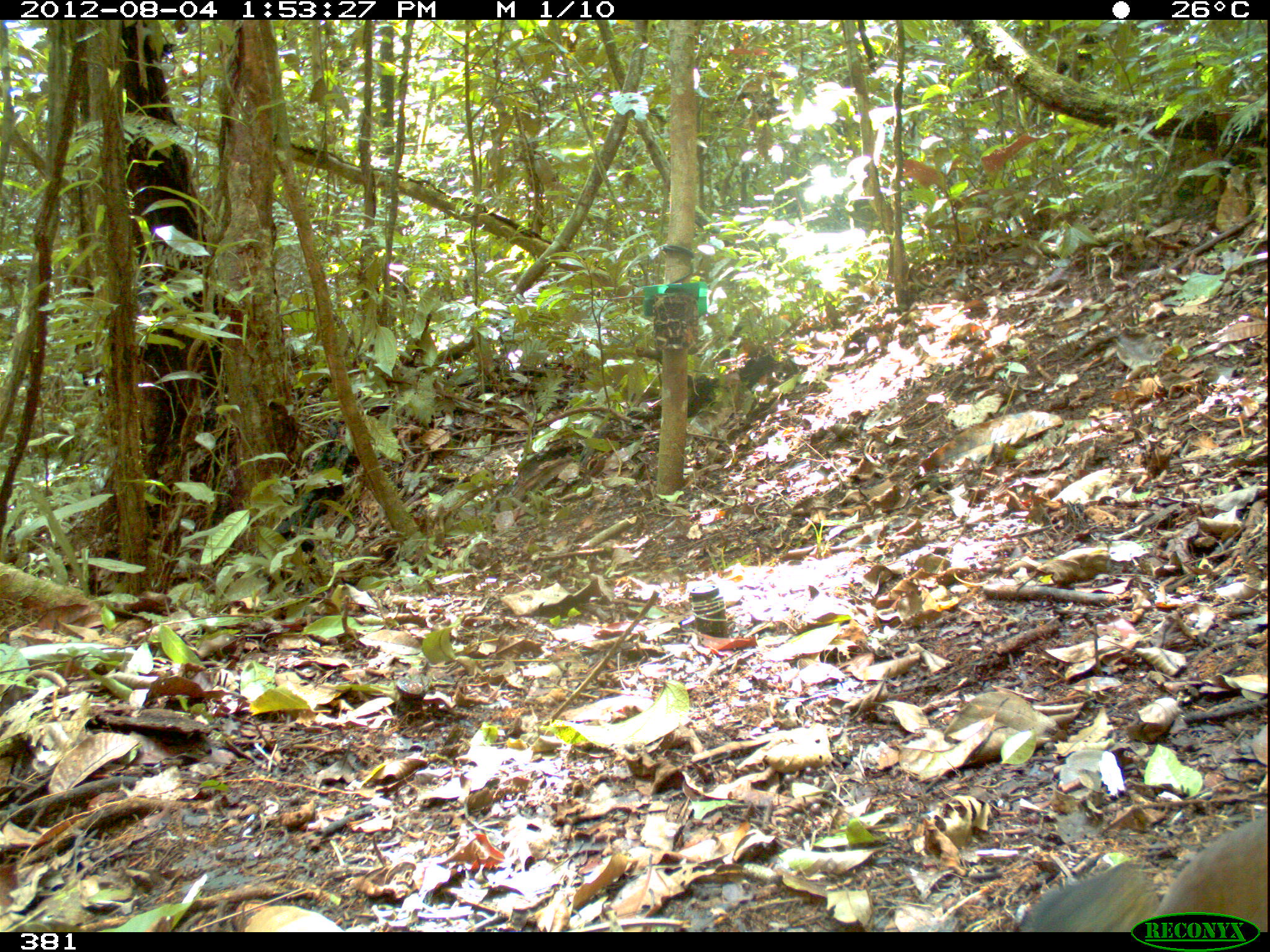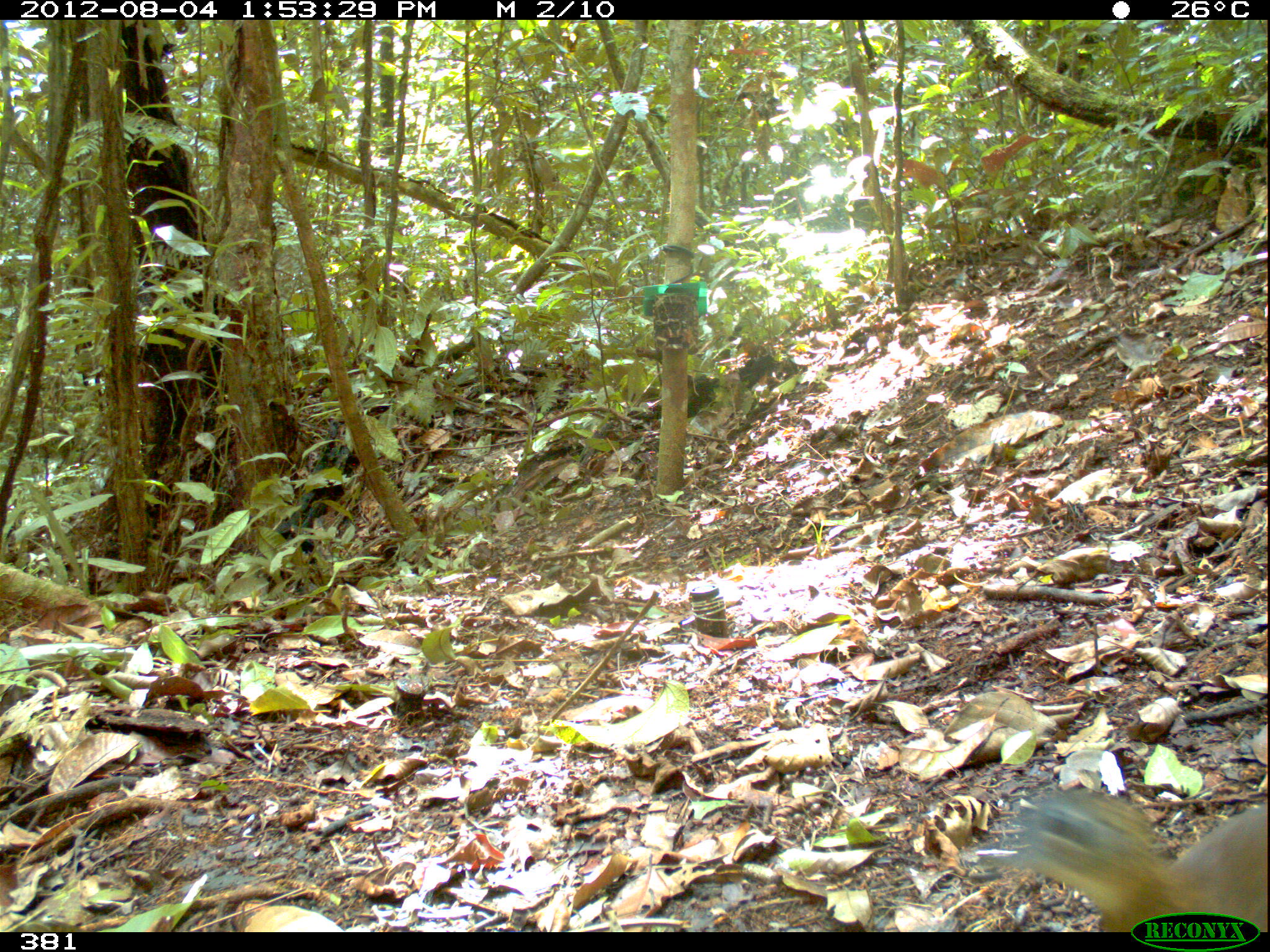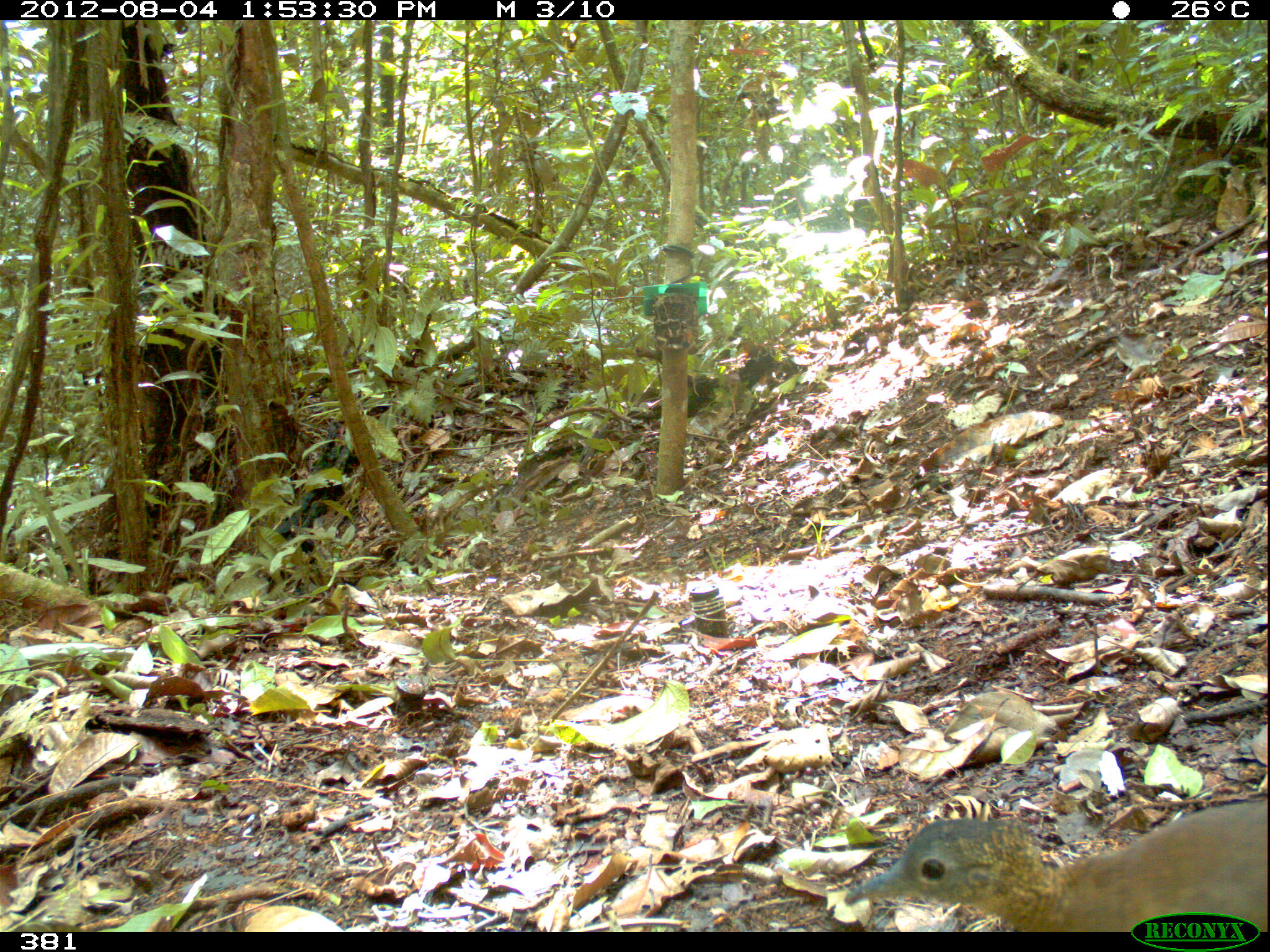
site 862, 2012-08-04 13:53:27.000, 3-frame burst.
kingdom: Animalia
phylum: Chordata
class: Aves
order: Galliformes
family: Phasianidae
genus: Alectoris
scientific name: Alectoris rufa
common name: red-legged partridge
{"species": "Alectoris rufa (red-legged partridge)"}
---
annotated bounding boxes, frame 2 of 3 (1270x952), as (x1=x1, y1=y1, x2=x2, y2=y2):
alectoris rufa: (x1=956, y1=784, x2=1266, y2=932)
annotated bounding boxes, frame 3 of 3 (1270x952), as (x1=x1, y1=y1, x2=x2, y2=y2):
alectoris rufa: (x1=840, y1=794, x2=1267, y2=932)